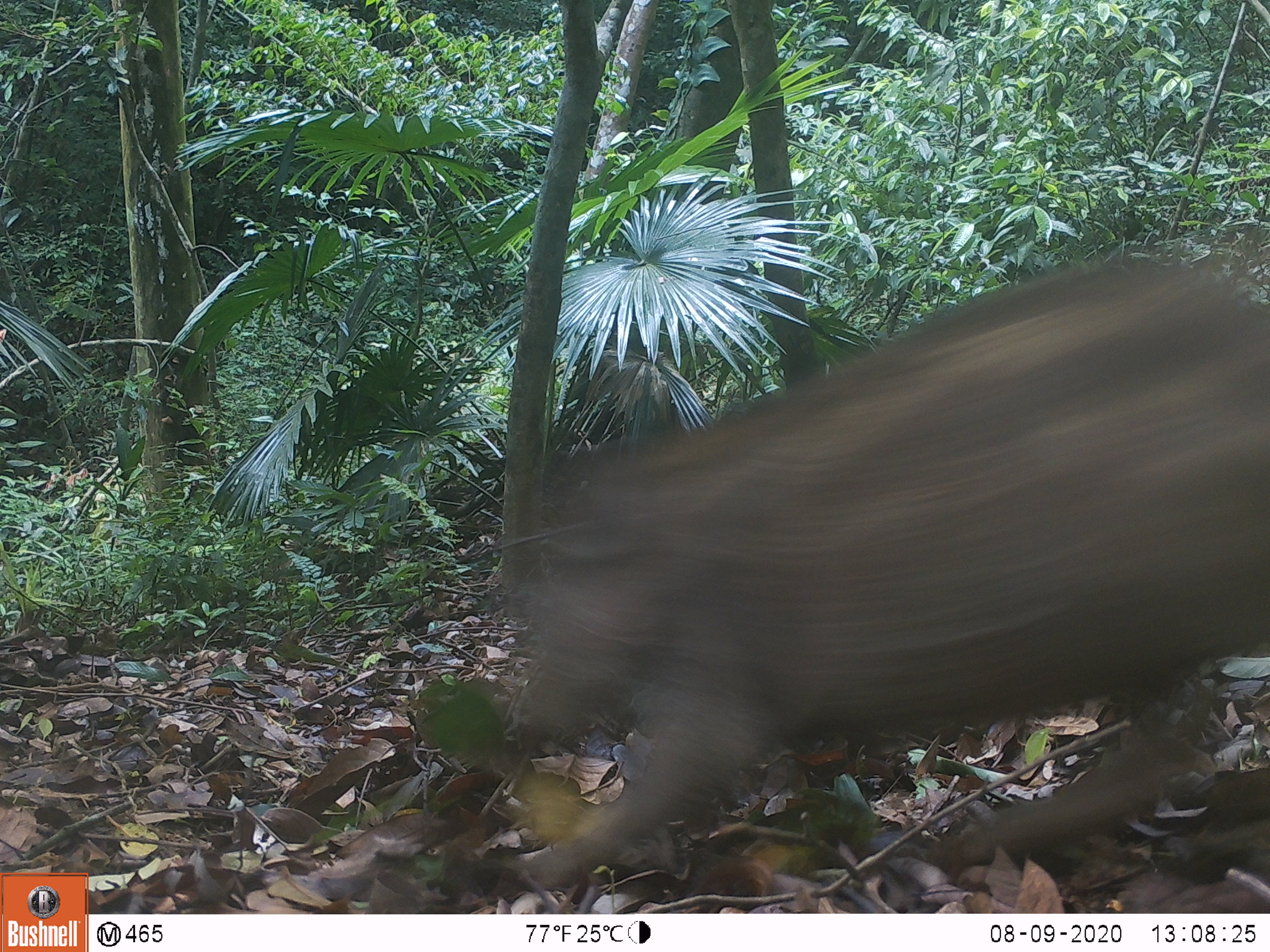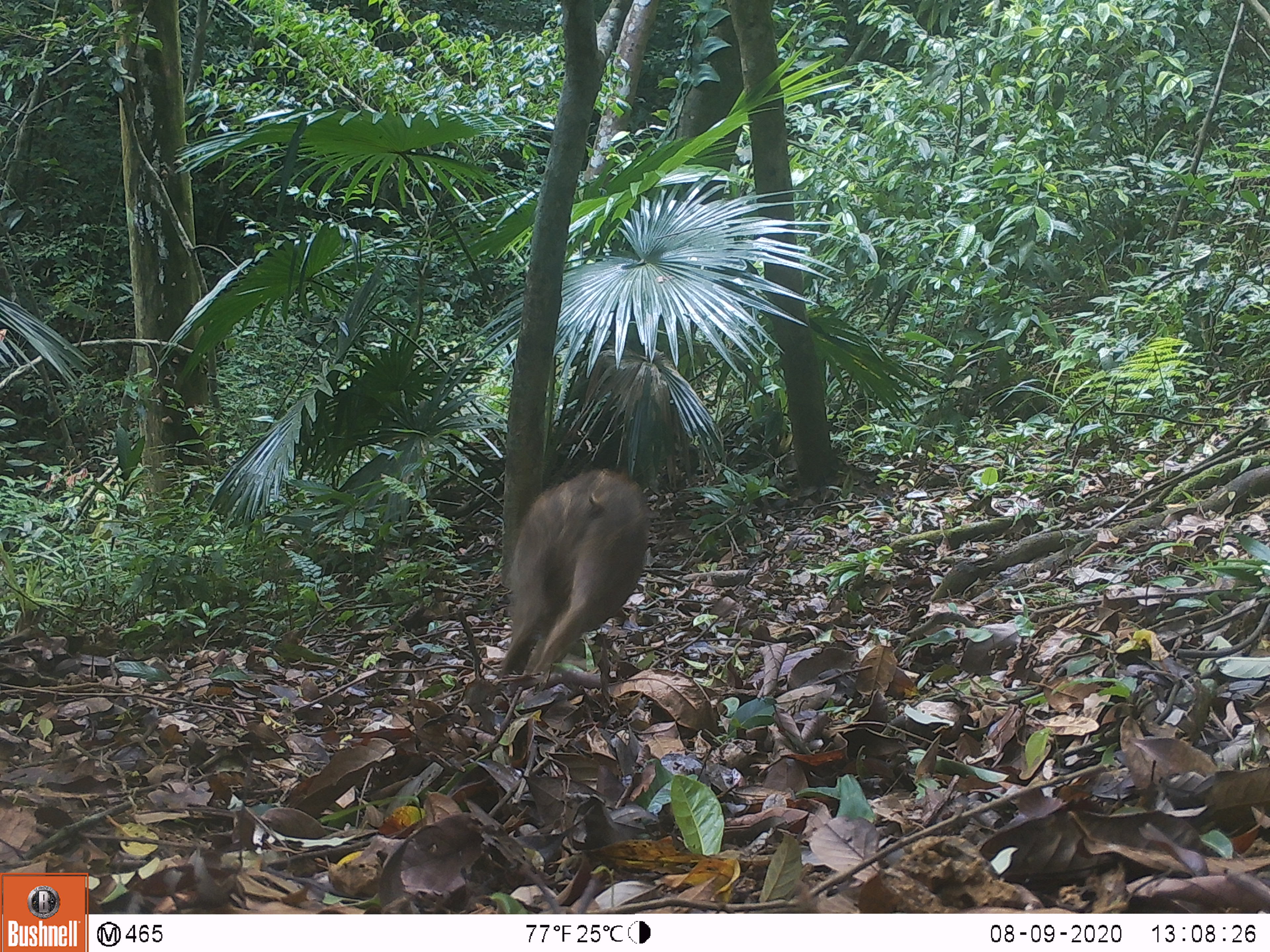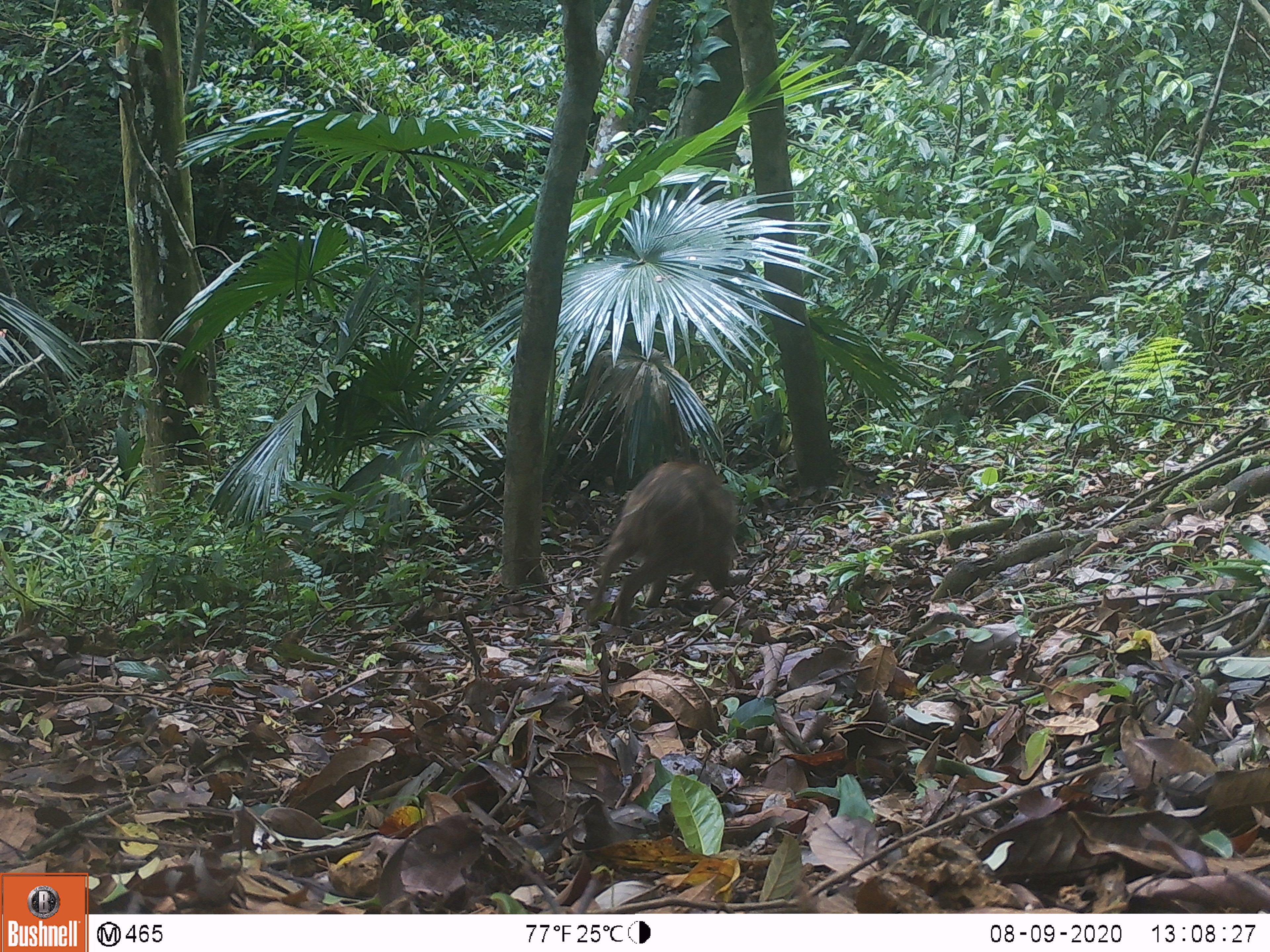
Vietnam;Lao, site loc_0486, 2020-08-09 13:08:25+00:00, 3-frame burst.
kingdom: Animalia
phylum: Chordata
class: Mammalia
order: Artiodactyla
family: Suidae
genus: Sus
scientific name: Sus scrofa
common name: eurasian wild pig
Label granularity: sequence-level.